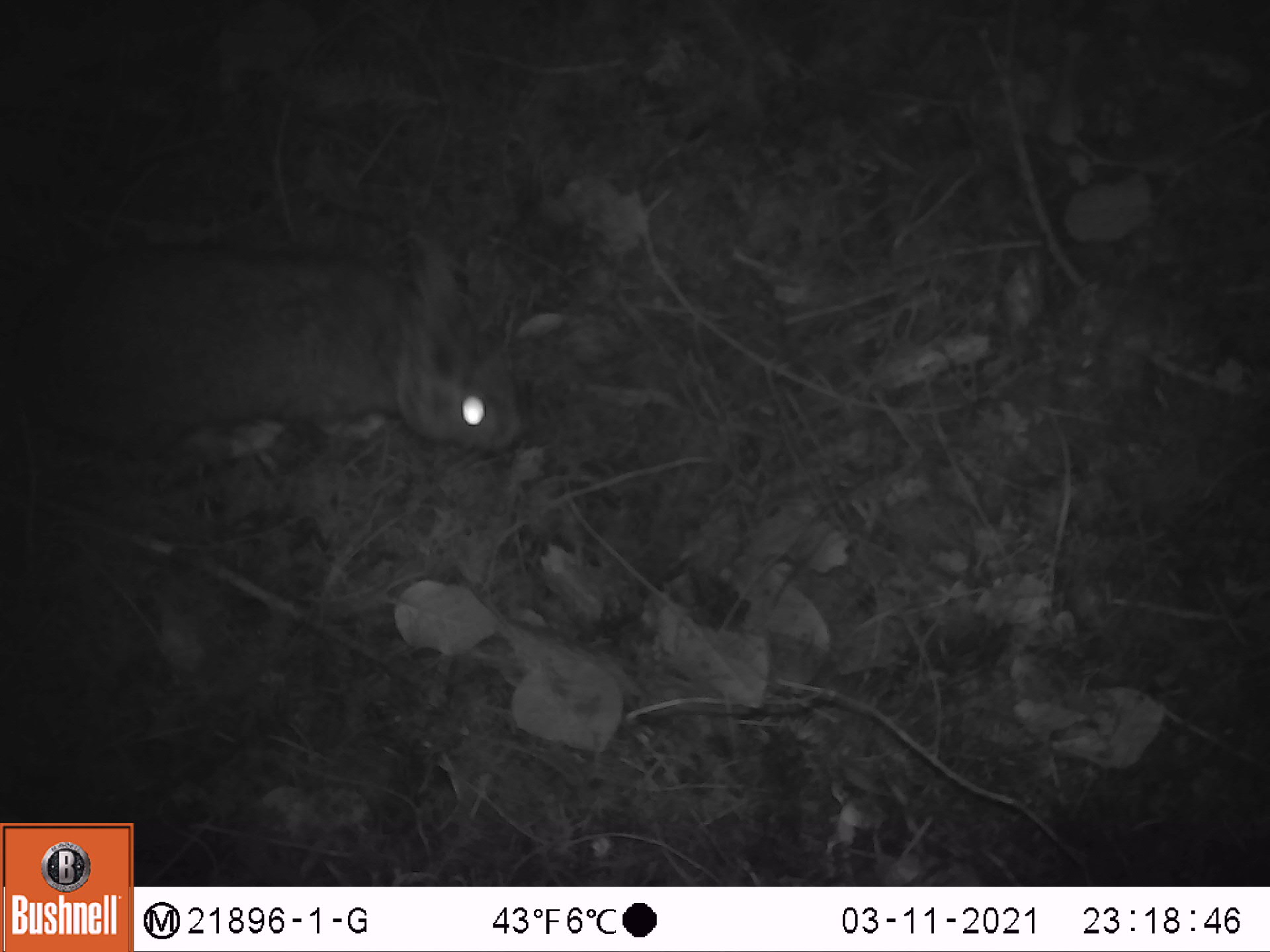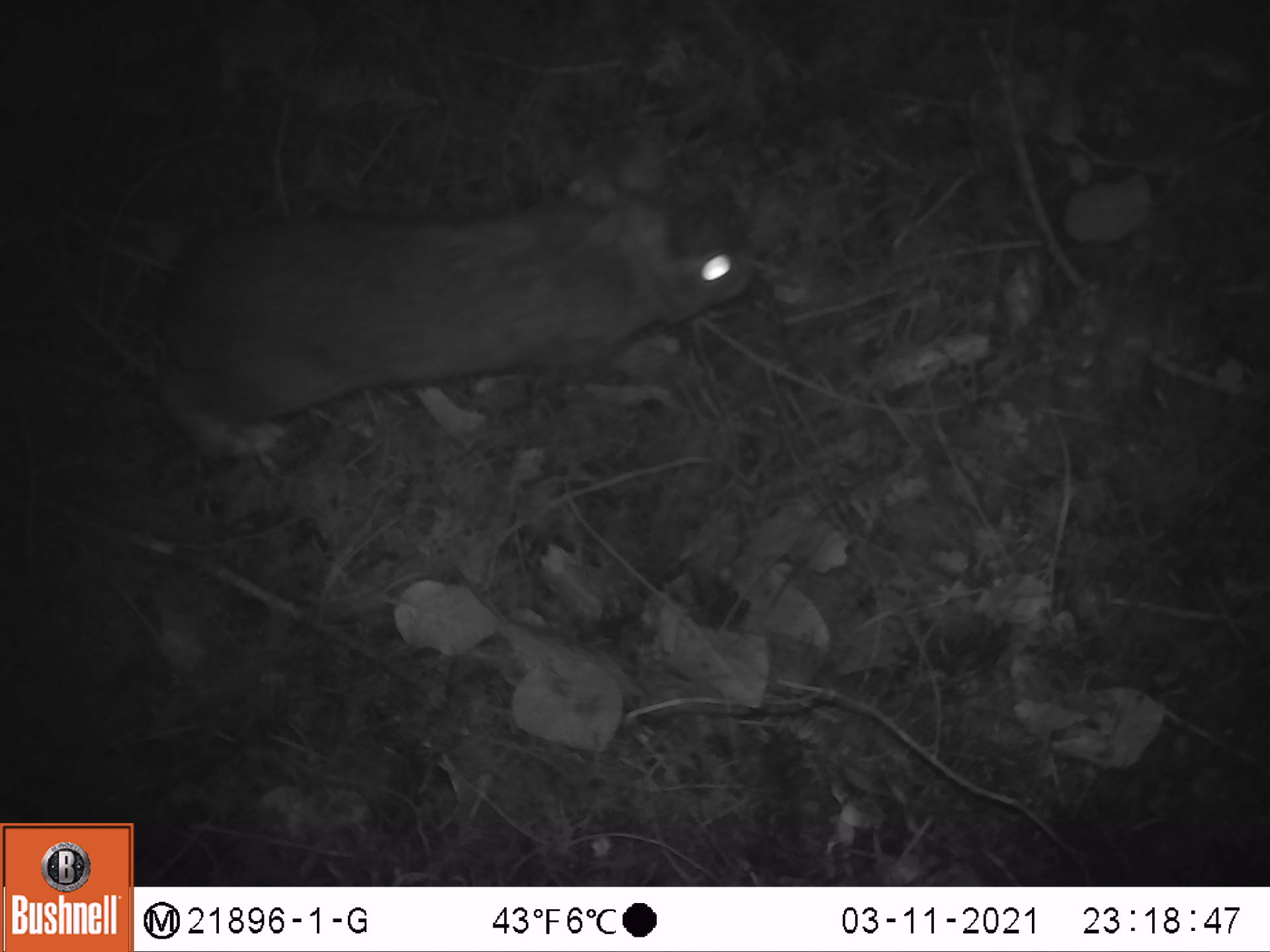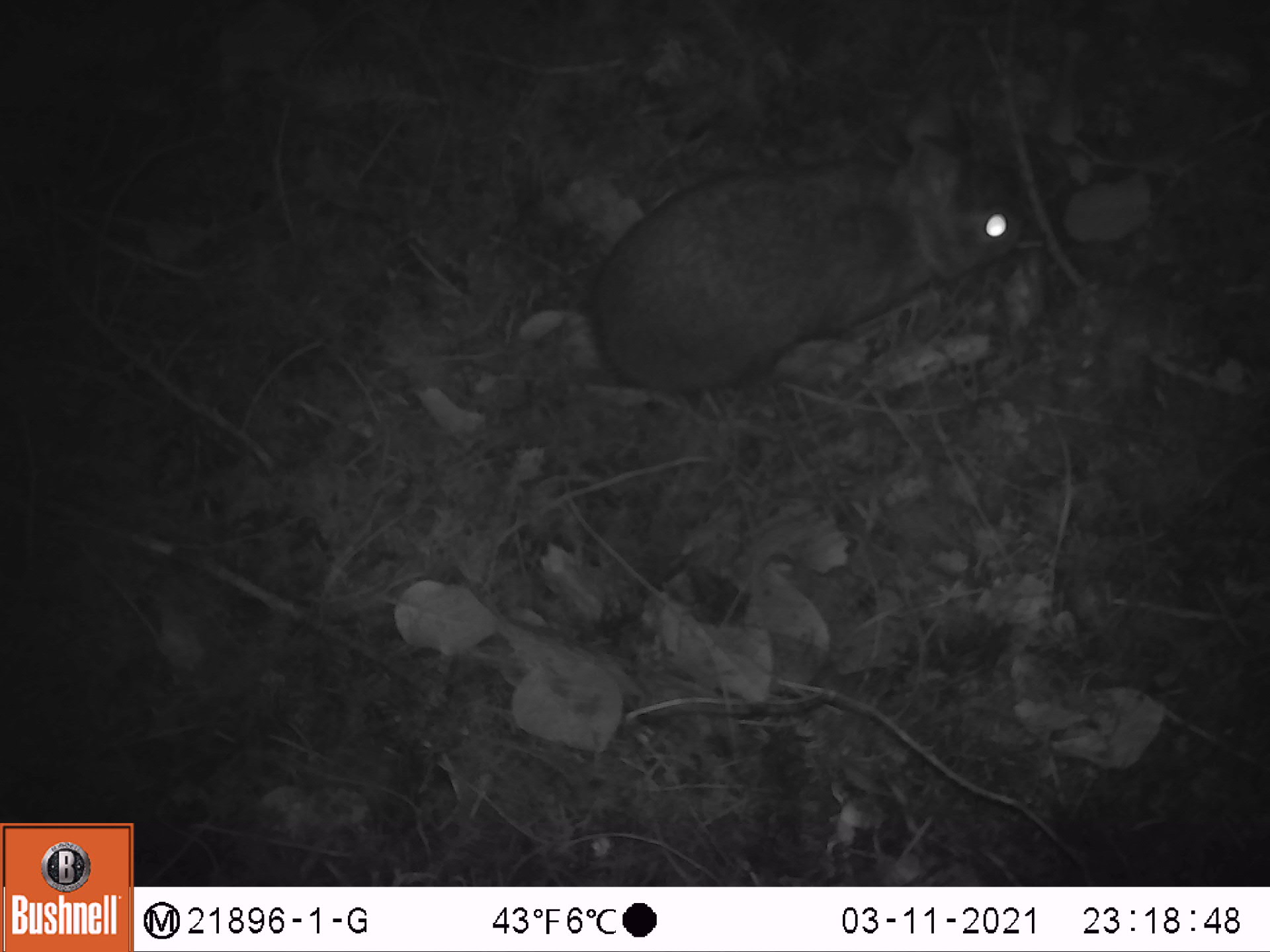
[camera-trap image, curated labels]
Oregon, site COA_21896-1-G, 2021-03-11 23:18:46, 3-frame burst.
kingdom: Animalia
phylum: Chordata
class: Mammalia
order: Lagomorpha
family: Leporidae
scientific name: Leporidae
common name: hares and rabbits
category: leporidae family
Leporidae family (hares and rabbits) (Leporidae).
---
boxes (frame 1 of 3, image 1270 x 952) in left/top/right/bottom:
leporidae family: 11/228/537/457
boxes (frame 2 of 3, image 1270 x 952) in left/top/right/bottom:
leporidae family: 135/135/764/445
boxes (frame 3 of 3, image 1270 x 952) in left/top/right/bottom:
leporidae family: 575/74/1036/404